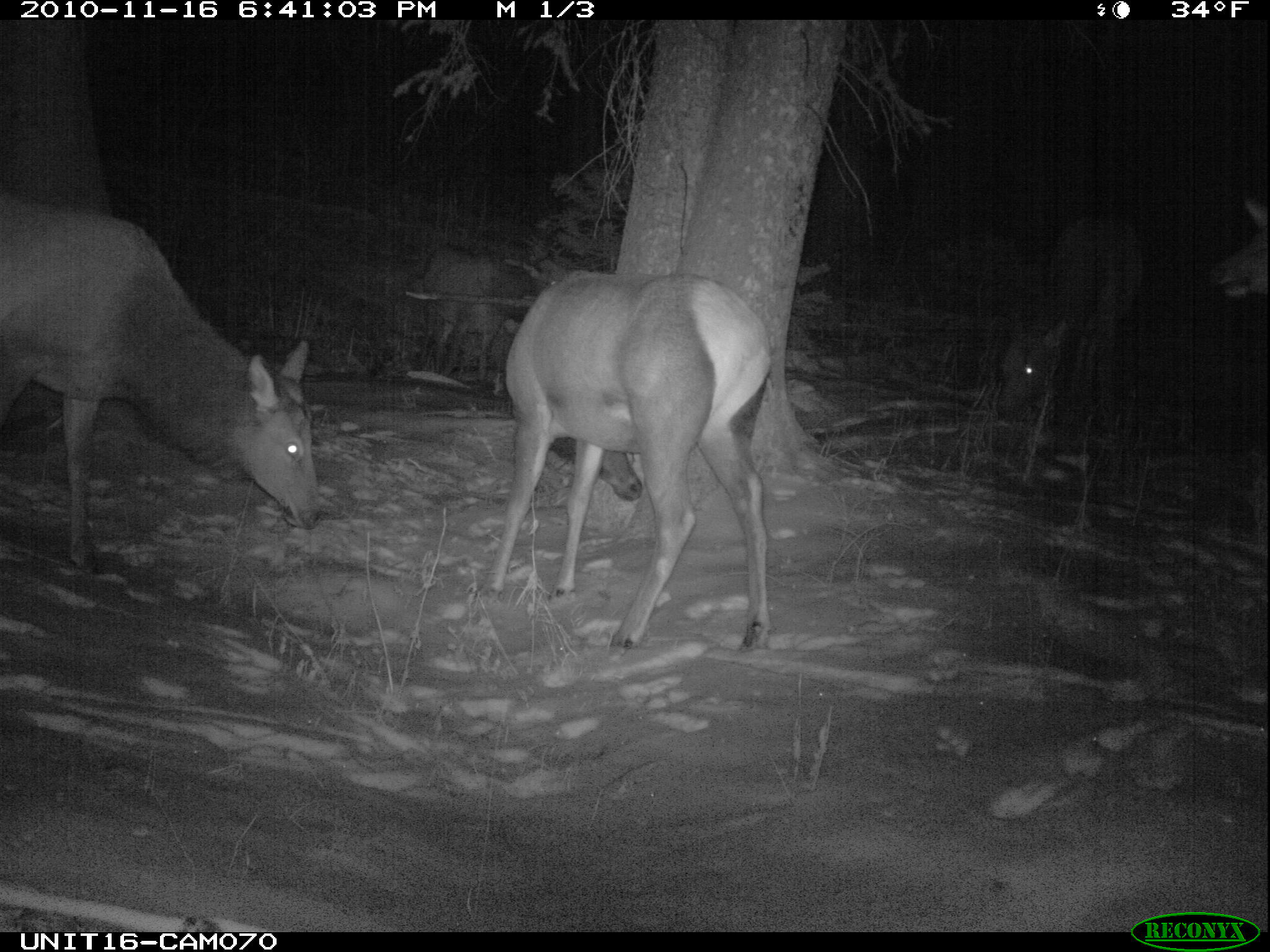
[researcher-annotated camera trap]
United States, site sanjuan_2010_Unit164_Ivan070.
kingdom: Animalia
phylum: Chordata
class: Mammalia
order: Artiodactyla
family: Cervidae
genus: Cervus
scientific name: Cervus elaphus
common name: red deer